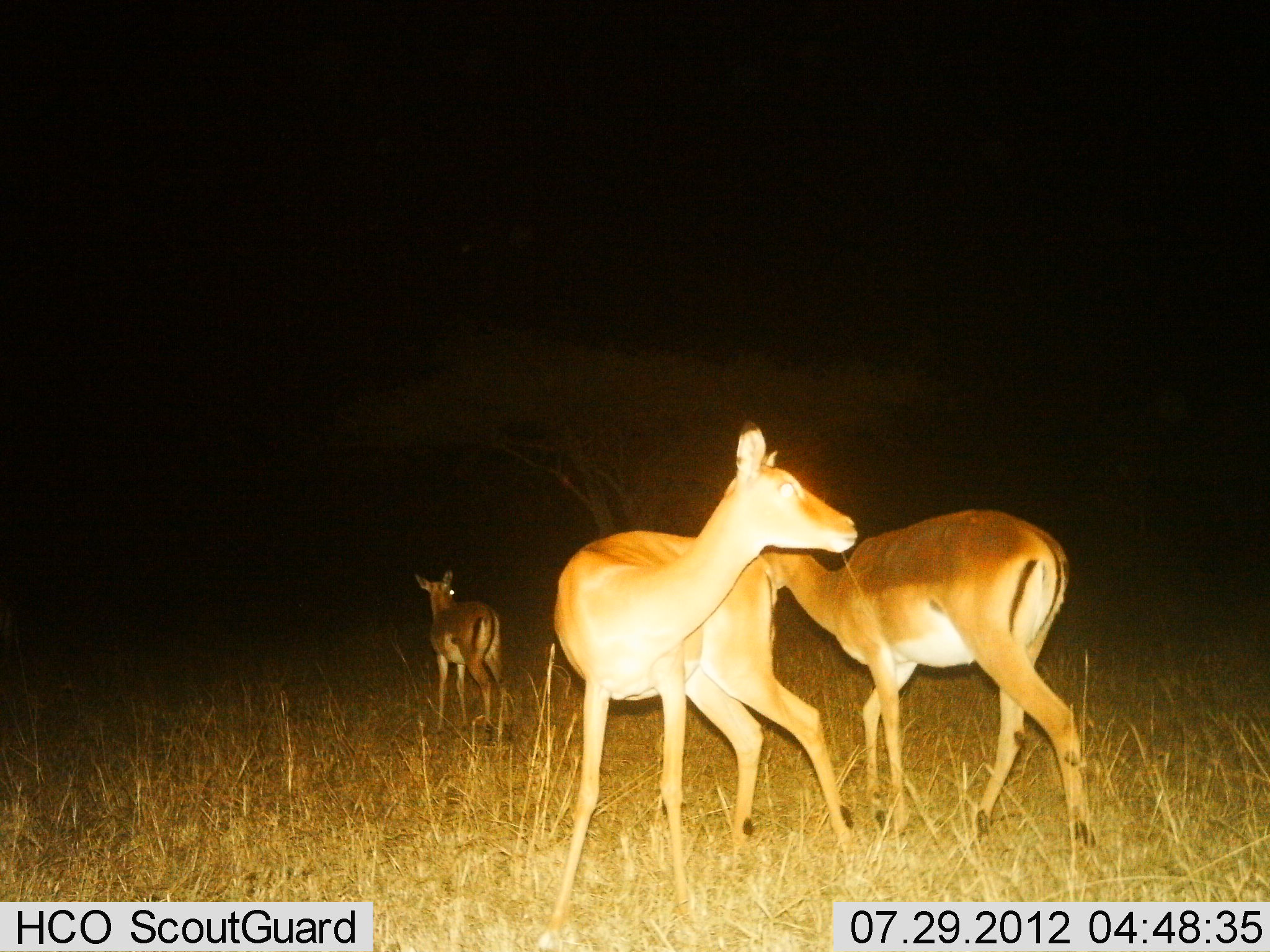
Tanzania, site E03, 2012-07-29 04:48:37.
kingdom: Animalia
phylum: Chordata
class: Mammalia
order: Artiodactyla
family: Bovidae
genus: Nanger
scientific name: Nanger granti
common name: grant's gazelle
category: gazellegrants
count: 3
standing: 67%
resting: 11%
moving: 67%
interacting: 22%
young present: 0%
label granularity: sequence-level